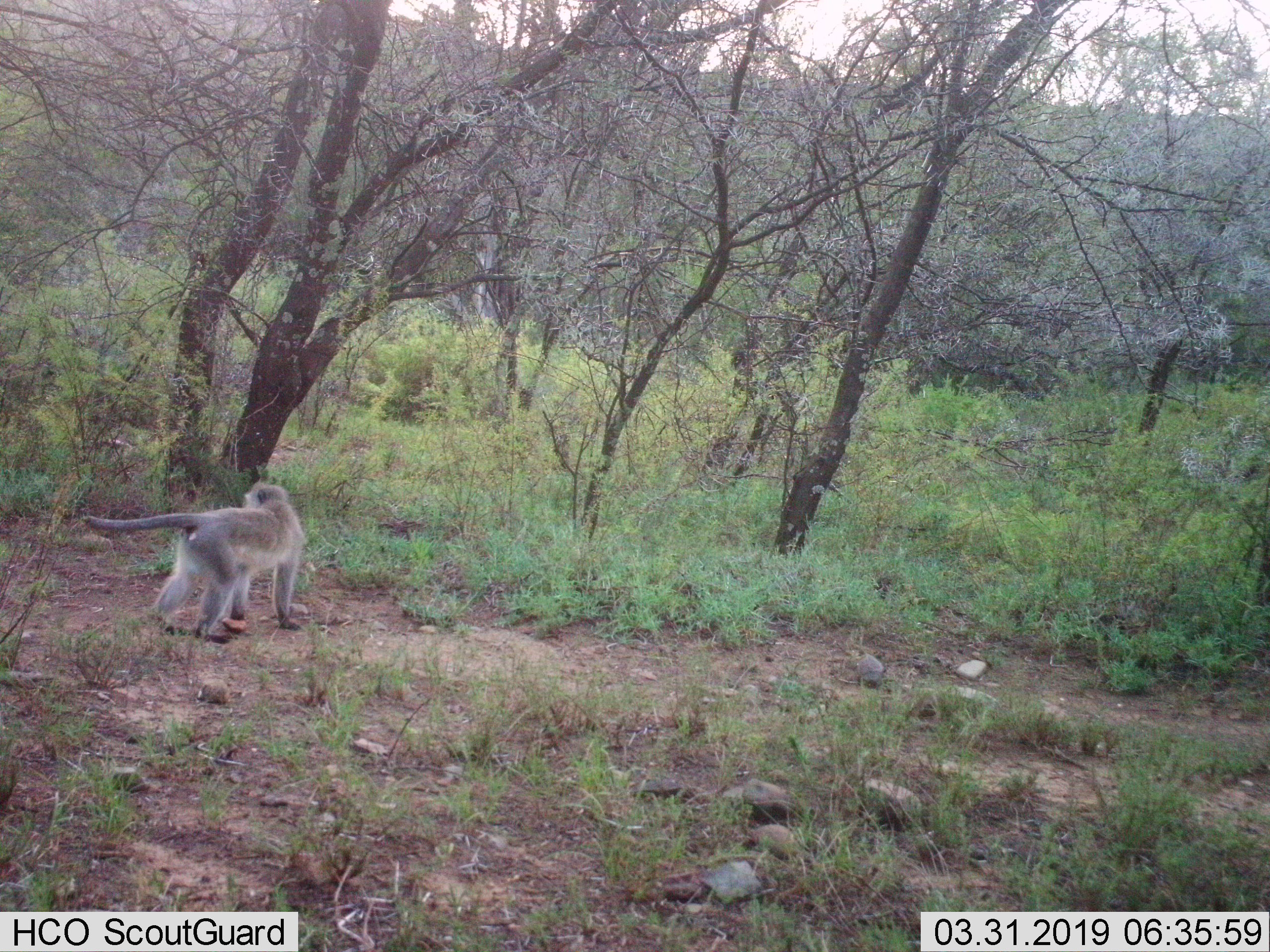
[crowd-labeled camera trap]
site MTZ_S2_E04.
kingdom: Animalia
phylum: Chordata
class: Mammalia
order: Primates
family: Cercopithecidae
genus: Chlorocebus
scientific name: Chlorocebus pygerythrus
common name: vervet monkey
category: monkeyvervet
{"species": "monkeyvervet (vervet monkey) (Chlorocebus pygerythrus)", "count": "1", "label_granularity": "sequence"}